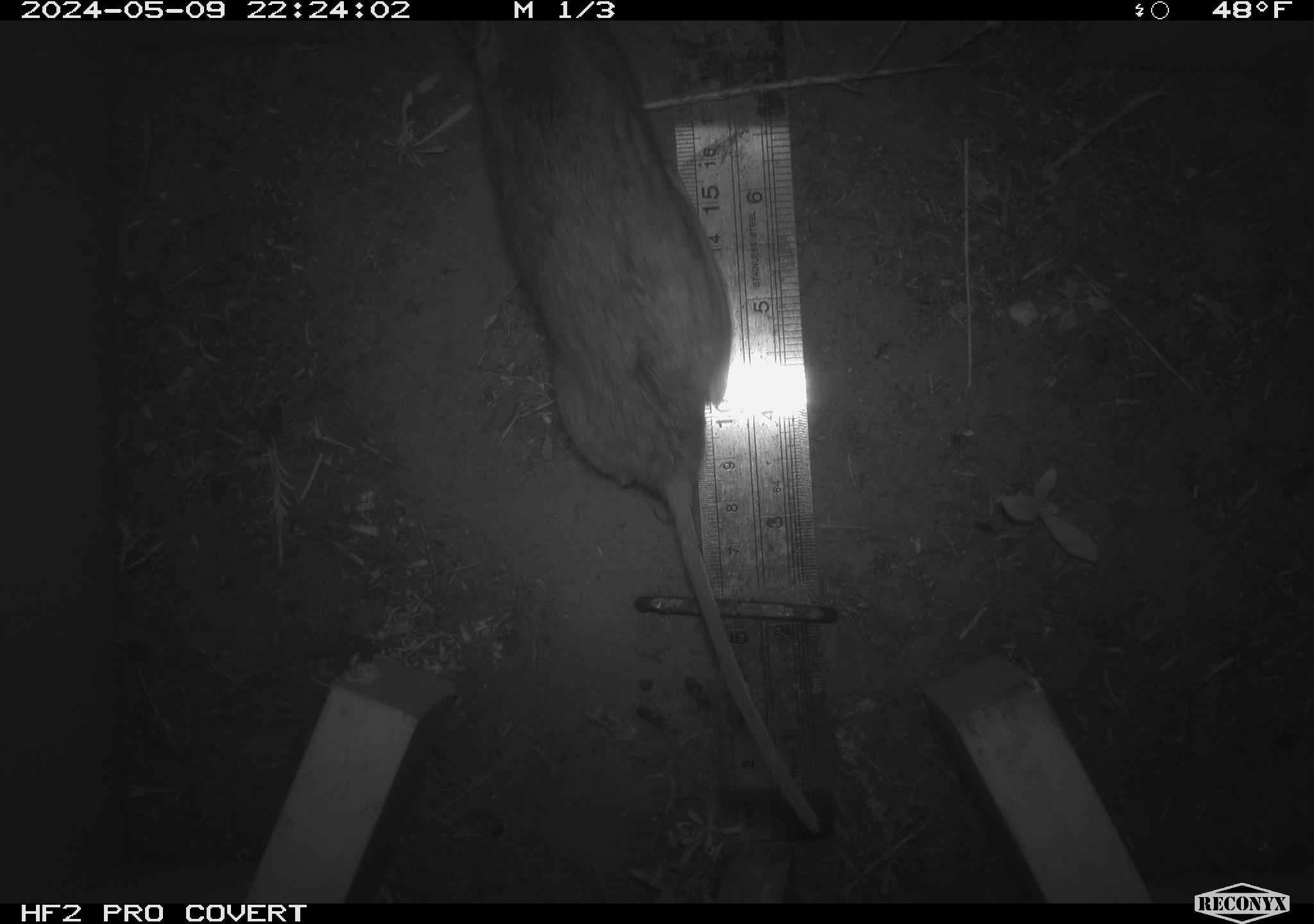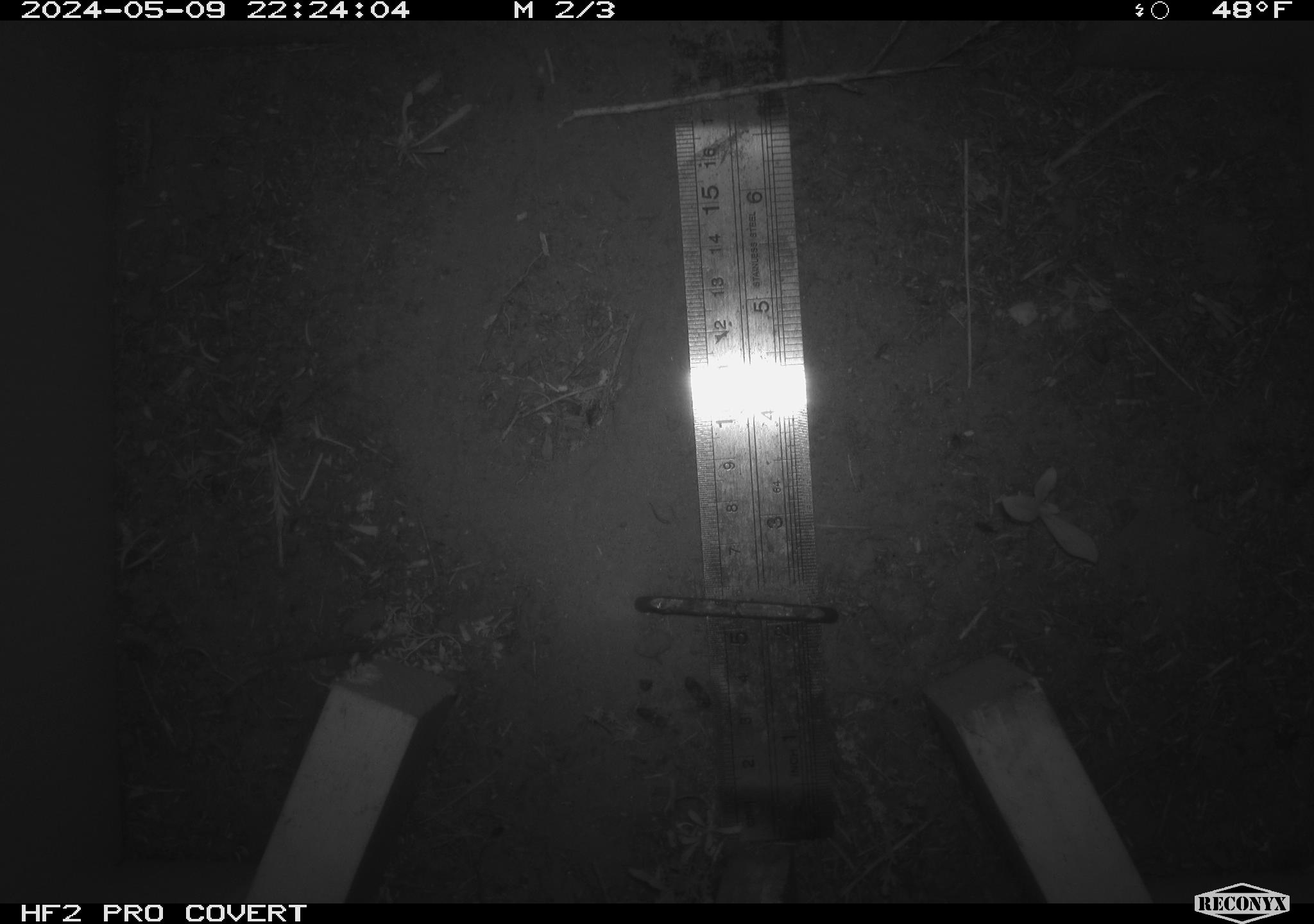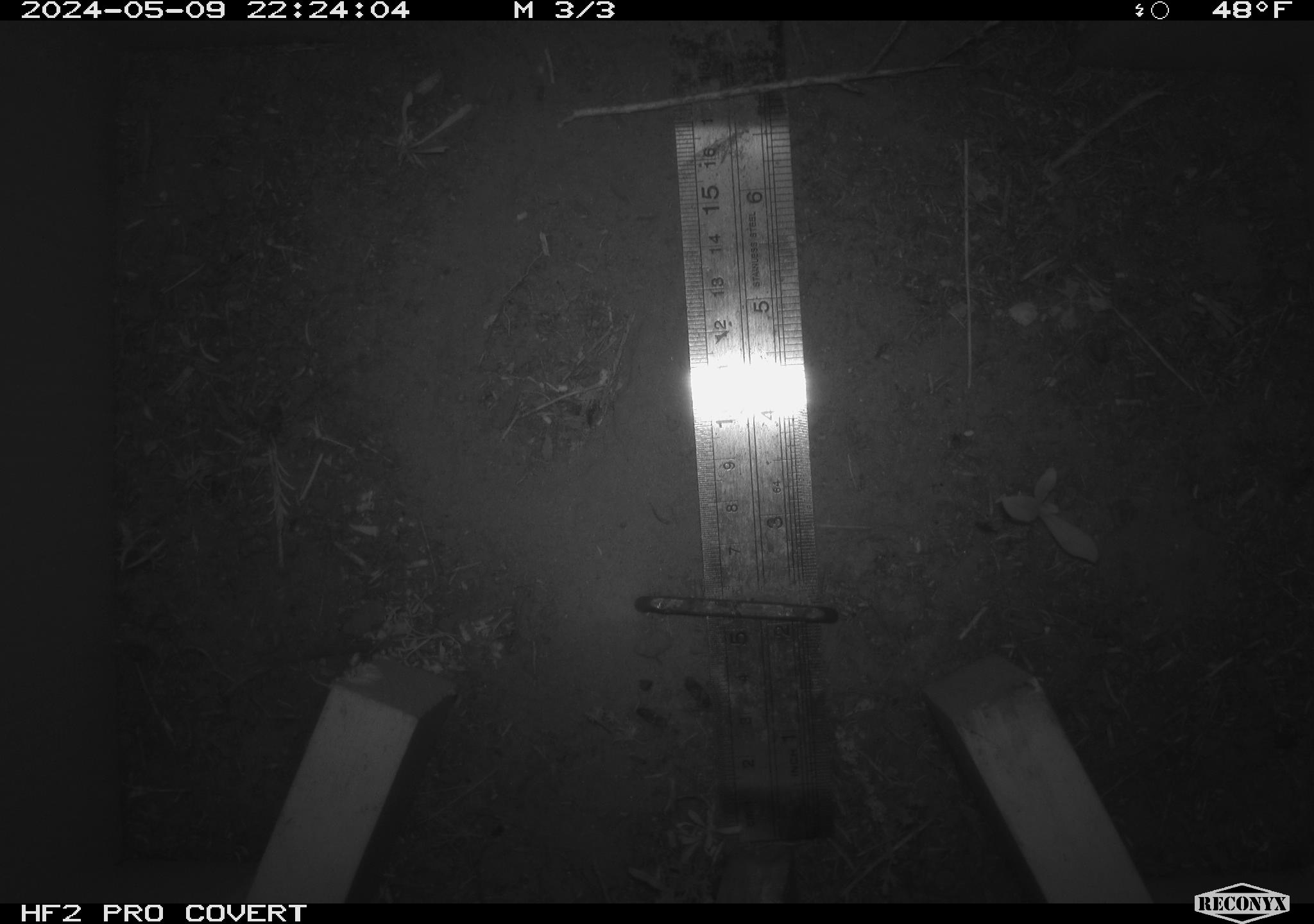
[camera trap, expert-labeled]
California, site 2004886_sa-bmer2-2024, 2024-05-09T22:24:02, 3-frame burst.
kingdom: Animalia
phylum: Chordata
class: Mammalia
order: Rodentia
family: Heteromyidae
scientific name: Heteromyidae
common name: kangaroo rats and pocket mice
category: heteromyidae family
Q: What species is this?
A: Heteromyidae family (kangaroo rats and pocket mice) (Heteromyidae).